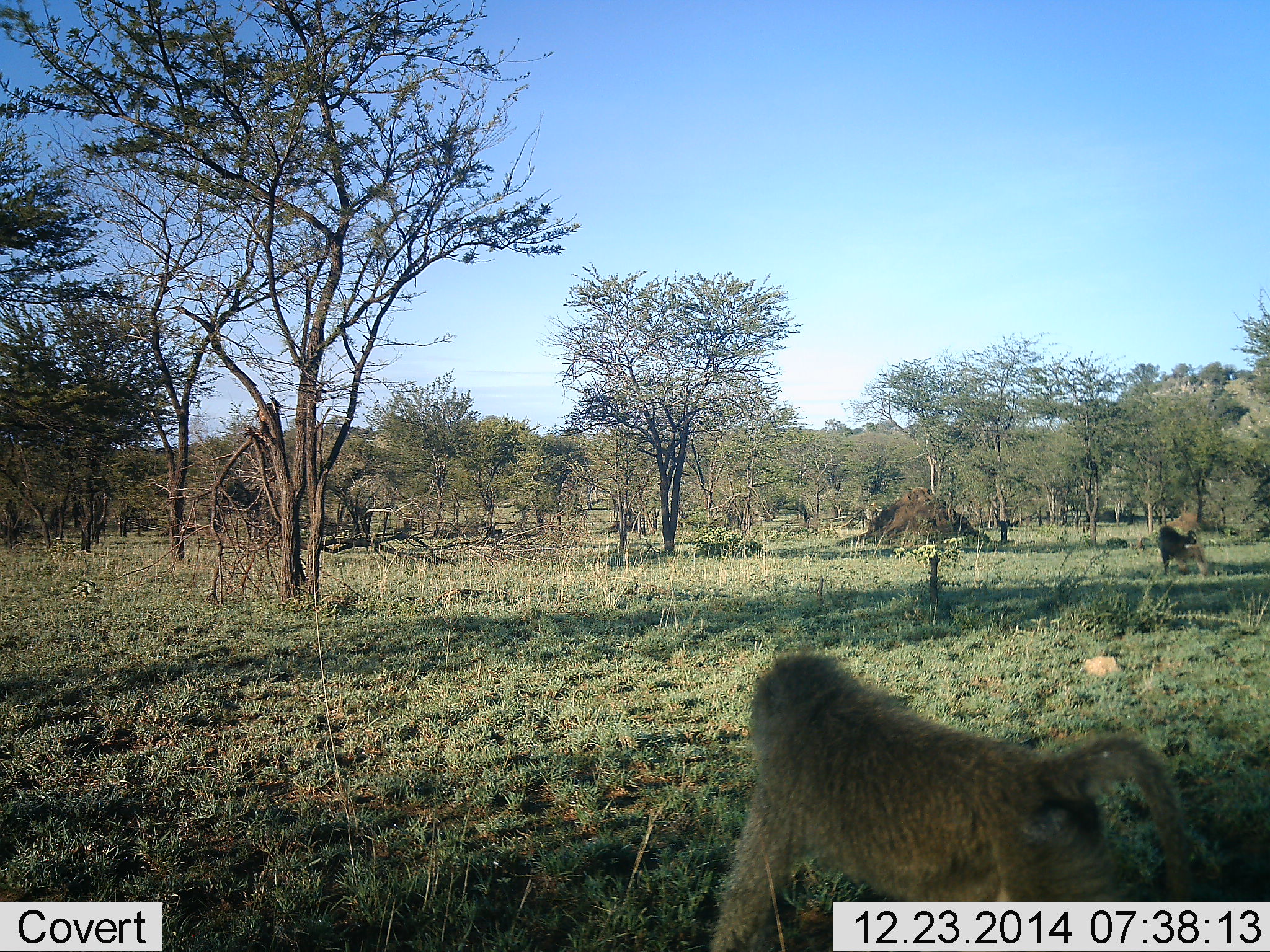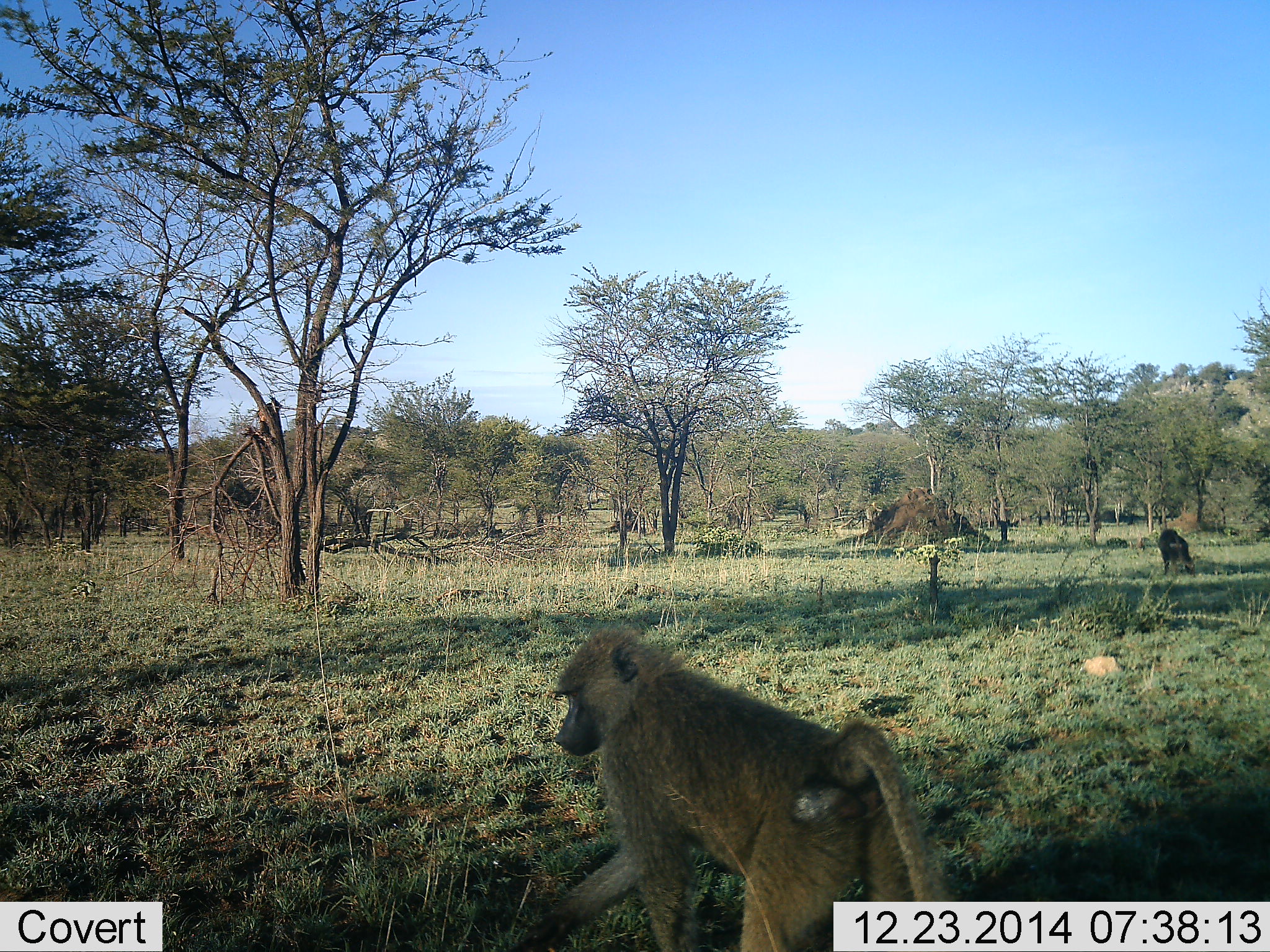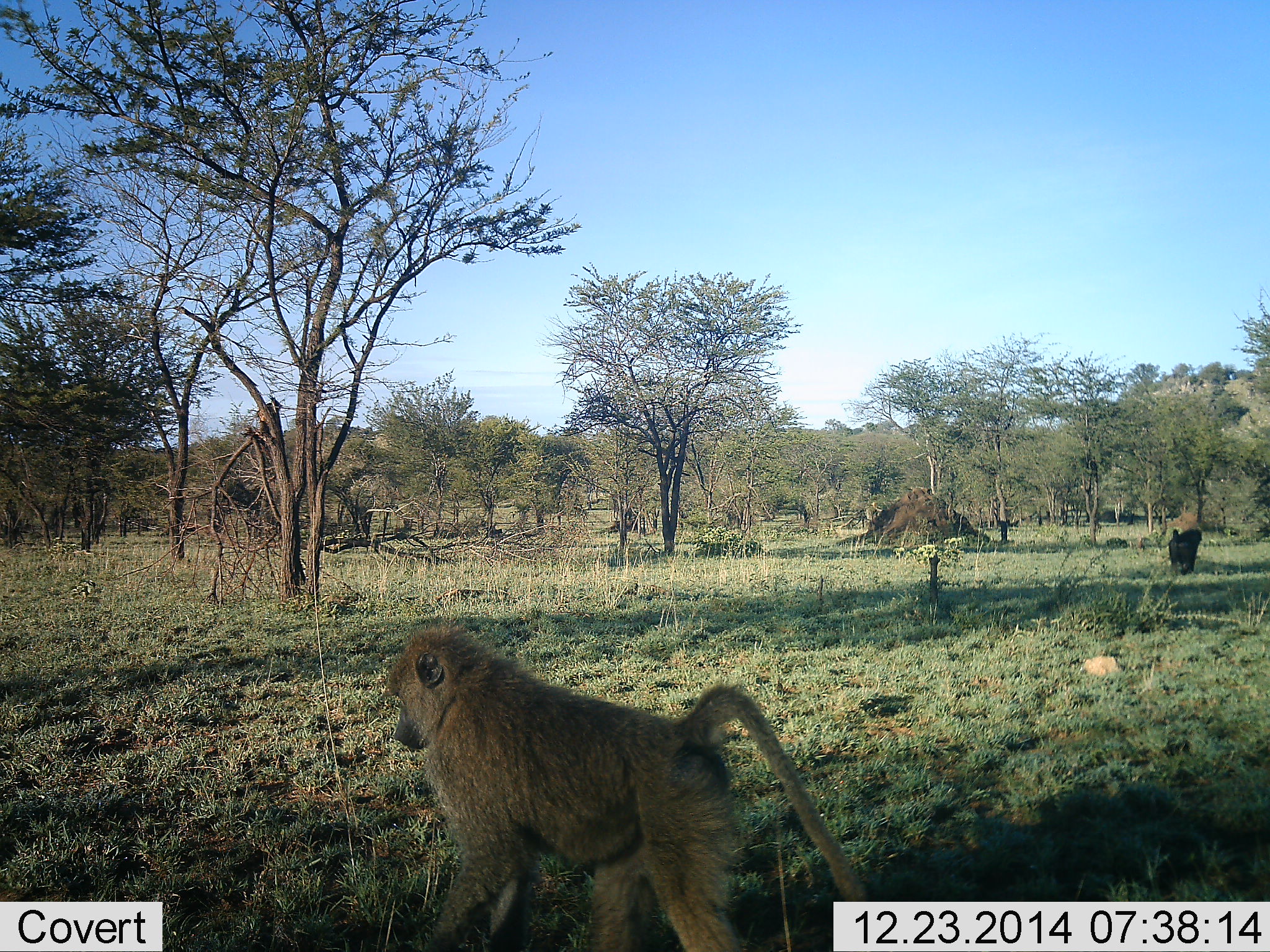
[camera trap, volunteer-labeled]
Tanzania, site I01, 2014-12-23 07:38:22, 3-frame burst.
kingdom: Animalia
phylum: Chordata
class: Mammalia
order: Primates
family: Cercopithecidae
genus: Papio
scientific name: Papio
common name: baboon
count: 2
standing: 0%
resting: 0%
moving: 100%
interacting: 0%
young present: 0%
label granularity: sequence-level